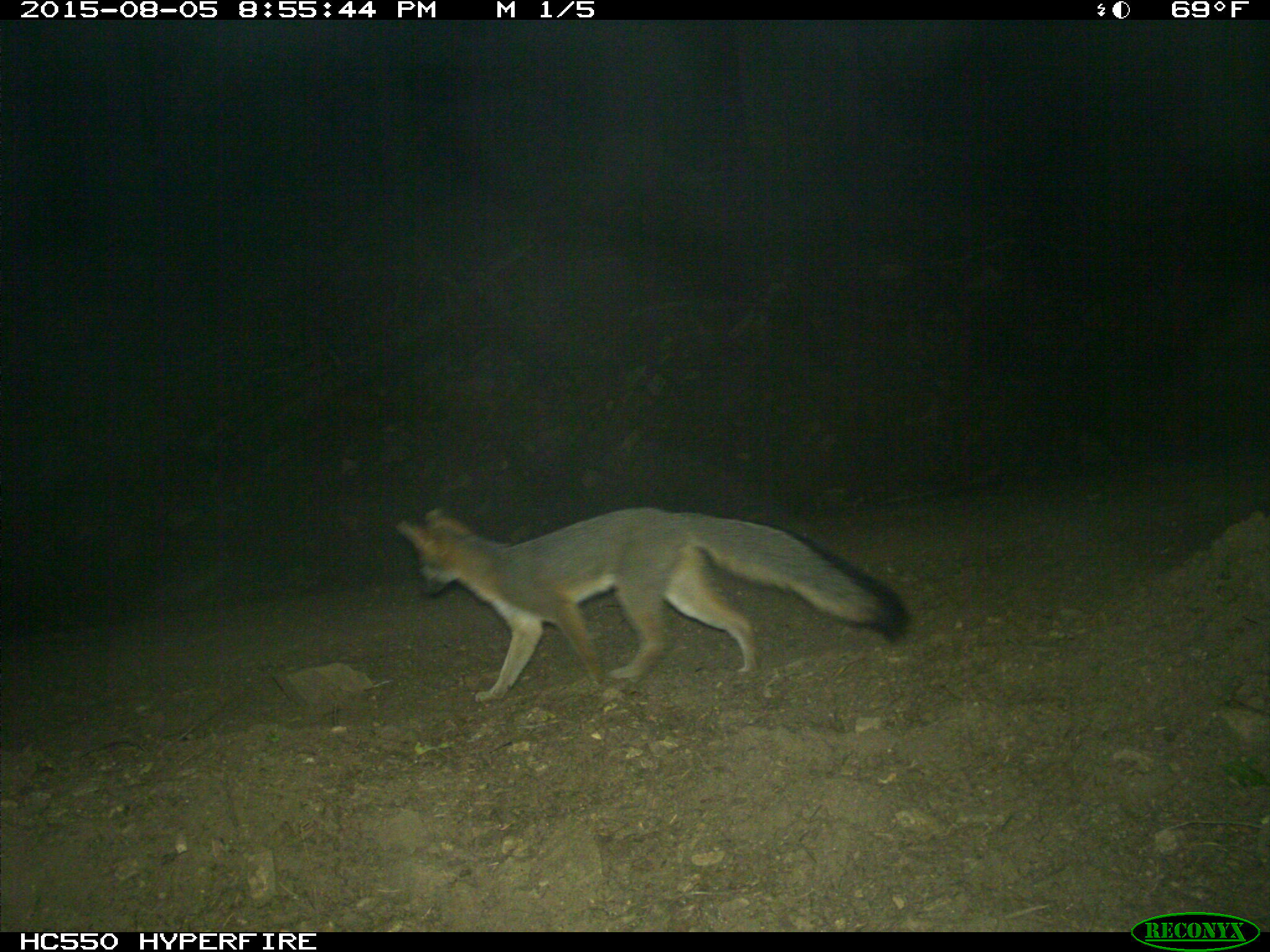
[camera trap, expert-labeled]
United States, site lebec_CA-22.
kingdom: Animalia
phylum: Chordata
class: Mammalia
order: Carnivora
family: Canidae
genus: Urocyon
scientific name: Urocyon cinereoargenteus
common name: gray fox